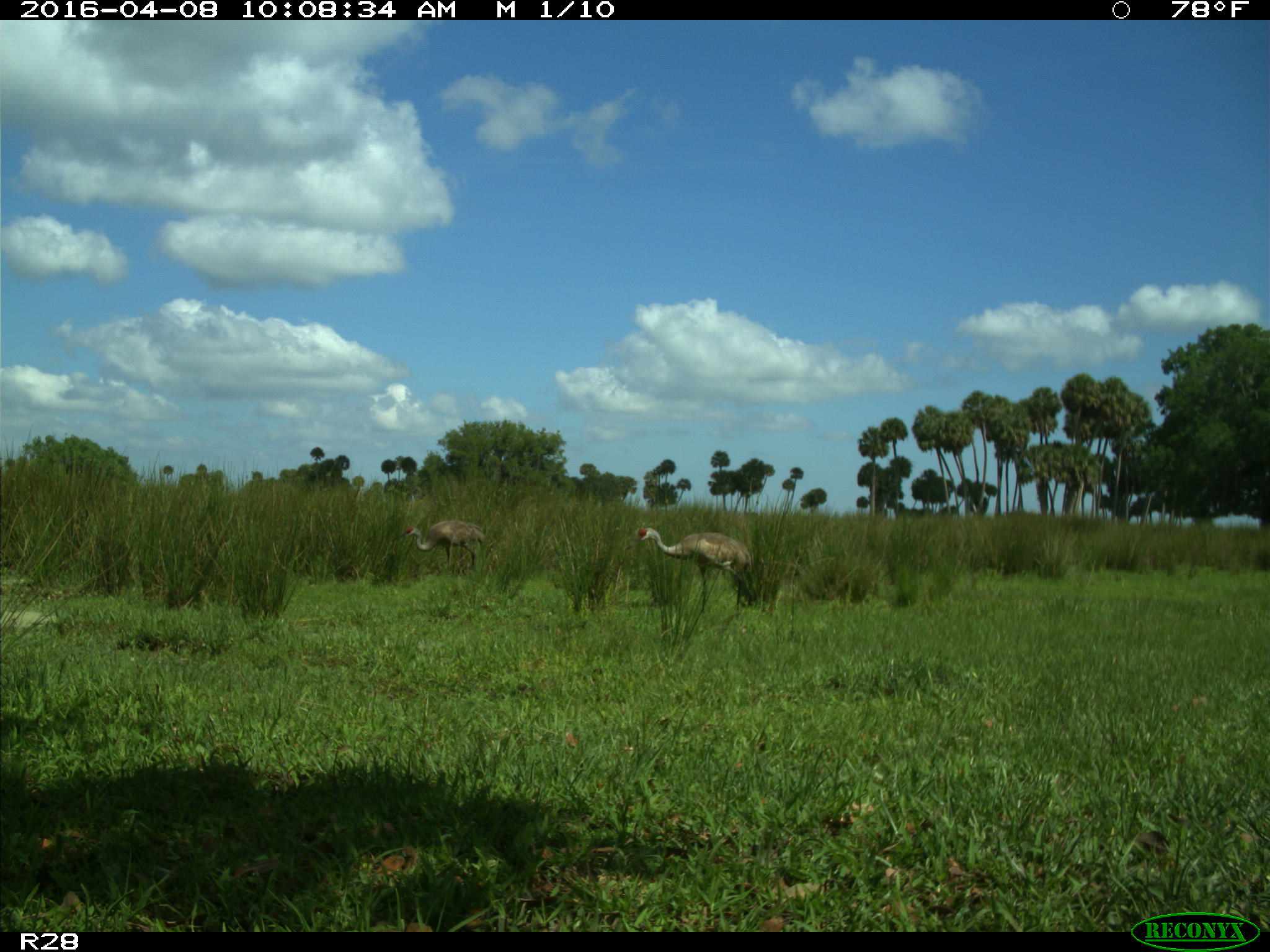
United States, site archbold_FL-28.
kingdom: Animalia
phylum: Chordata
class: Aves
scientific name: Aves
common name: birds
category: unidentified bird